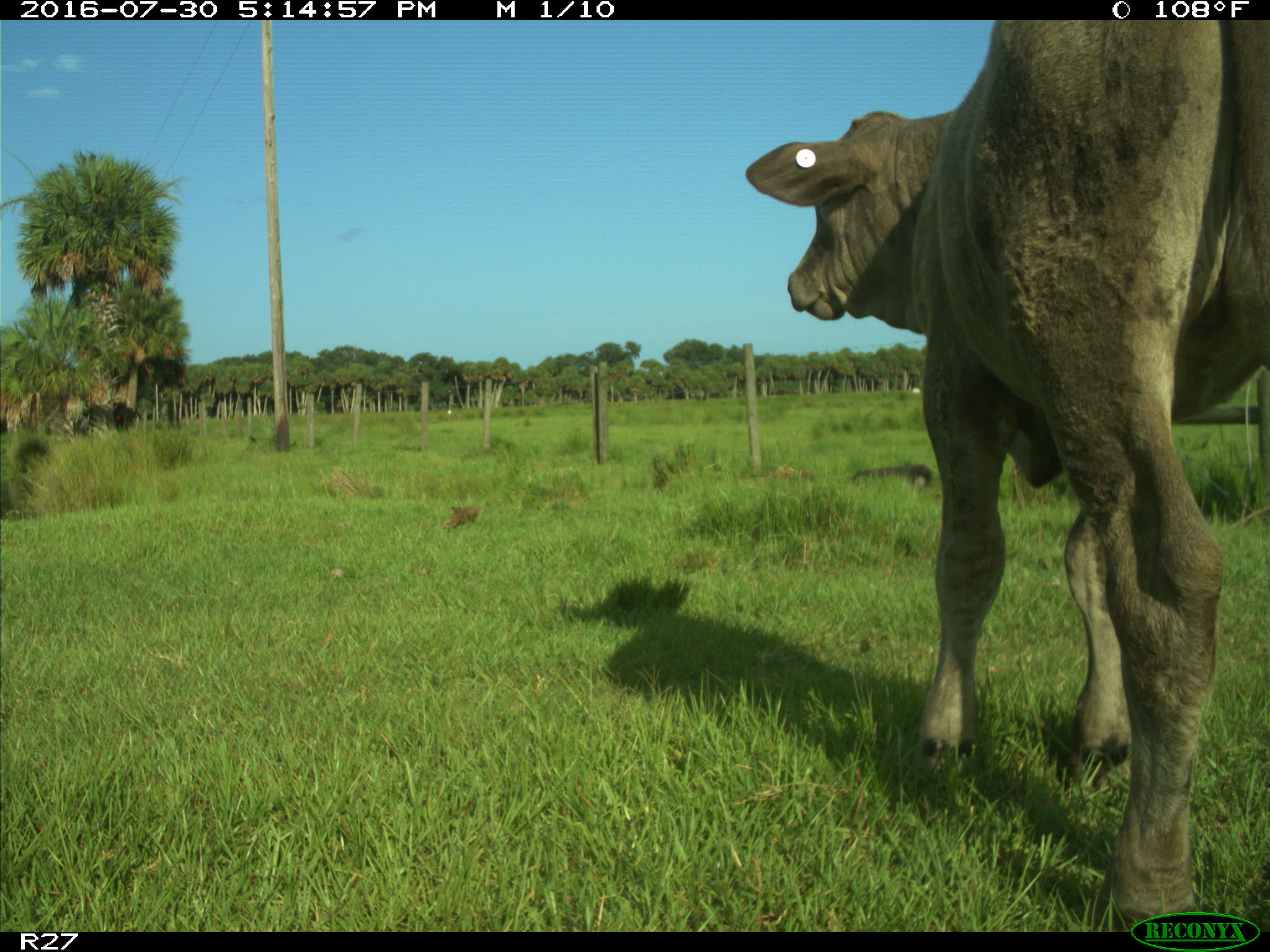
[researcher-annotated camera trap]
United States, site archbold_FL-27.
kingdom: Animalia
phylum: Chordata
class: Mammalia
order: Artiodactyla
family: Bovidae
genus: Bos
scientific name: Bos taurus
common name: domestic cow